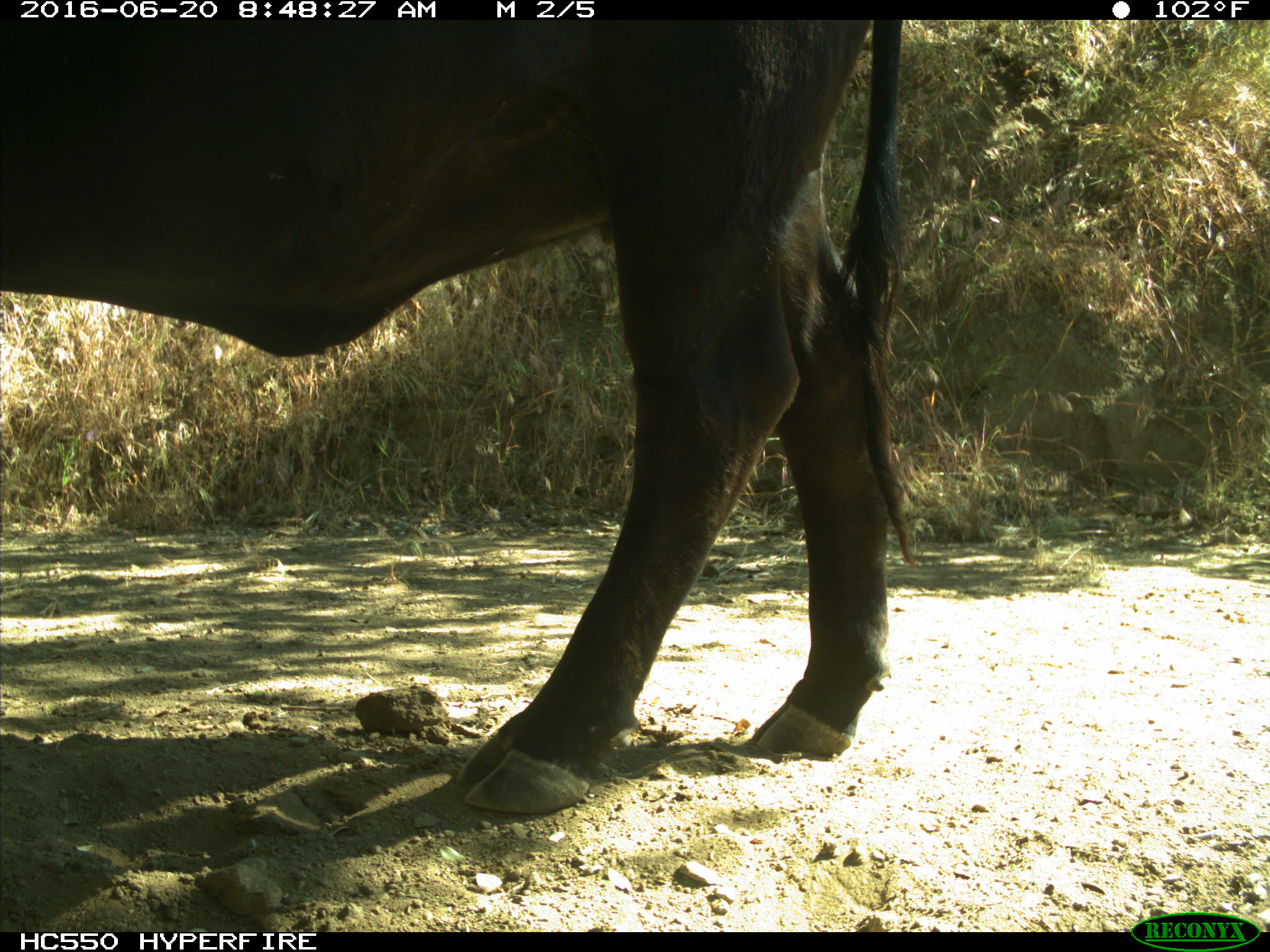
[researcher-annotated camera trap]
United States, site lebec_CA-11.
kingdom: Animalia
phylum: Chordata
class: Mammalia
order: Artiodactyla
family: Bovidae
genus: Bos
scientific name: Bos taurus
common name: domestic cow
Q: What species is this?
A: Bos taurus (domestic cow).